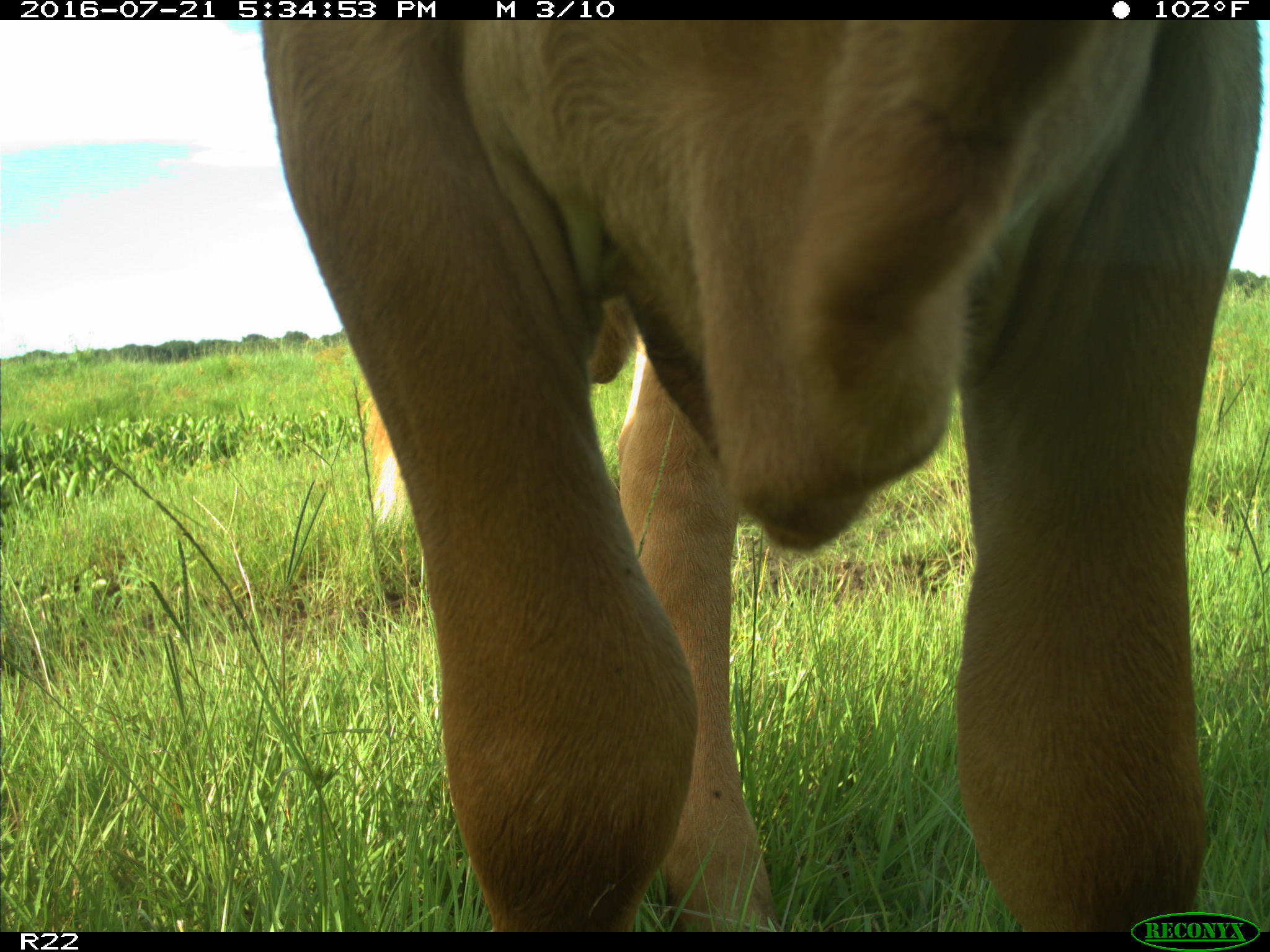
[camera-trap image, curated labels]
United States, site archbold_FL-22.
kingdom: Animalia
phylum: Chordata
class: Mammalia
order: Artiodactyla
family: Bovidae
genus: Bos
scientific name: Bos taurus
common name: domestic cow